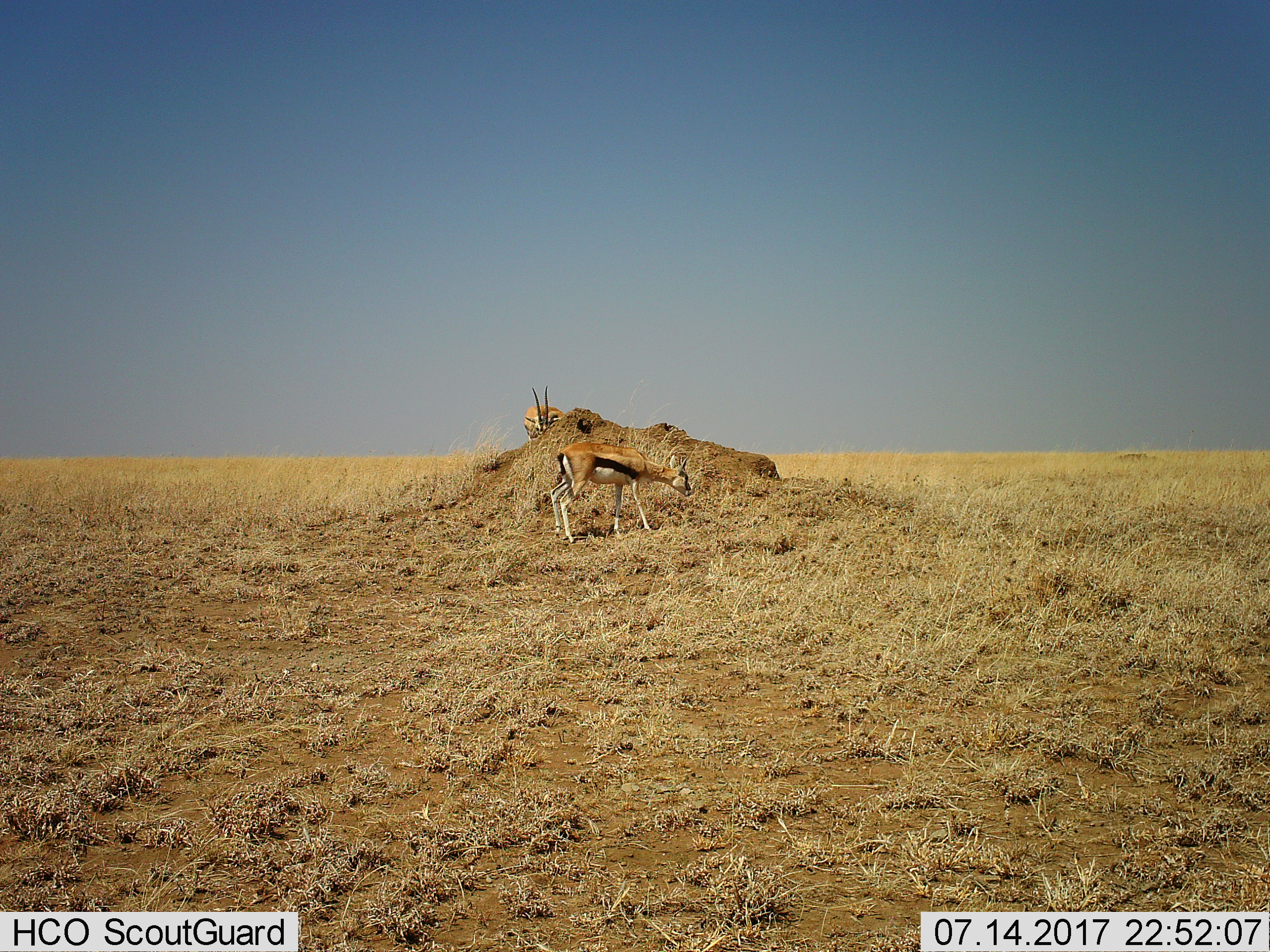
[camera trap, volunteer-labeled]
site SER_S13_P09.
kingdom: Animalia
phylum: Chordata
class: Mammalia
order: Artiodactyla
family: Bovidae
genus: Eudorcas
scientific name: Eudorcas thomsonii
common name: thomson's gazelle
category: gazellethomsons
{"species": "gazellethomsons (thomson's gazelle) (Eudorcas thomsonii)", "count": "2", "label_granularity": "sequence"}